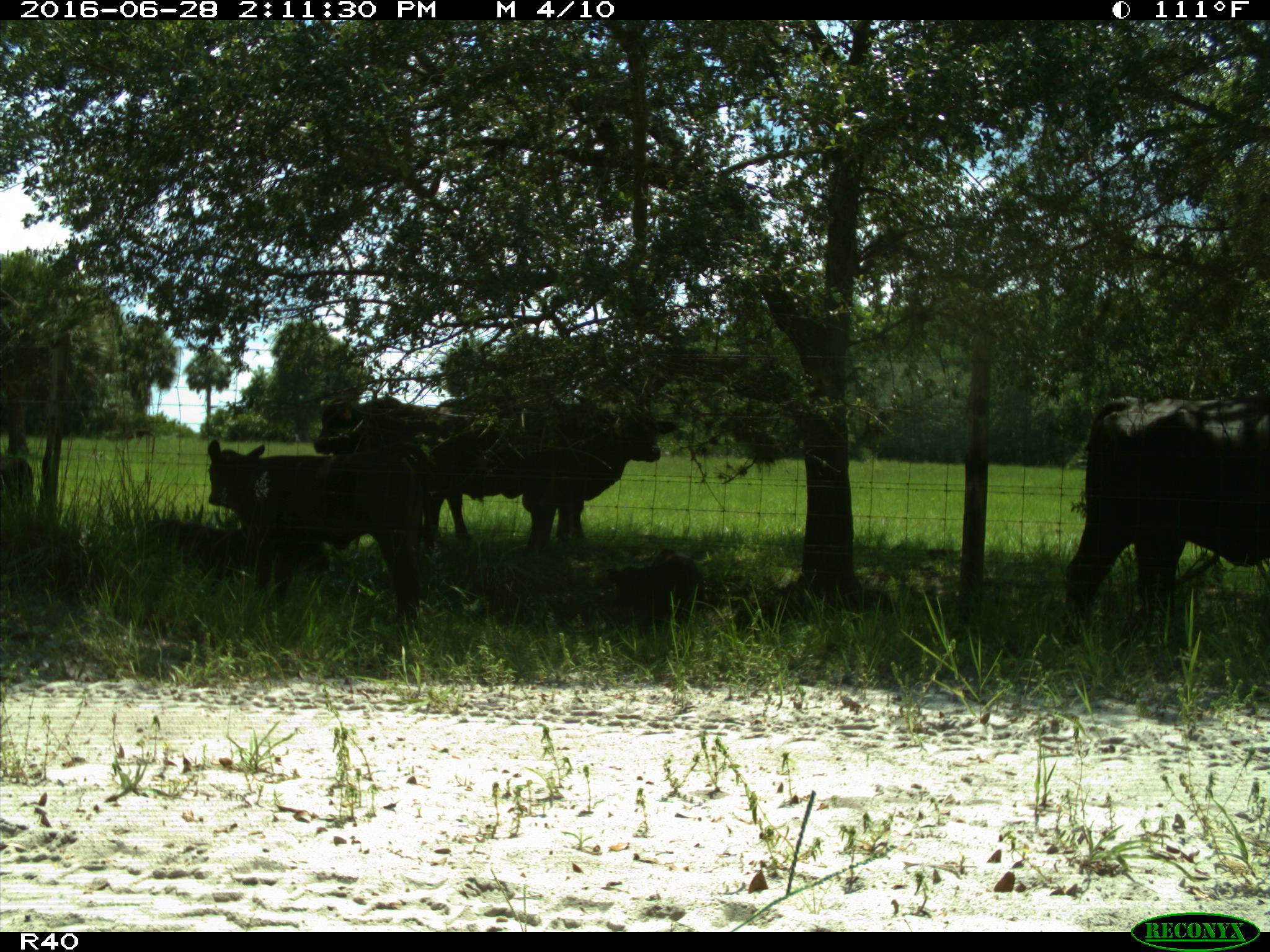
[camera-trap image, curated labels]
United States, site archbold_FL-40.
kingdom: Animalia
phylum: Chordata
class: Mammalia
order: Artiodactyla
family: Bovidae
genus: Bos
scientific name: Bos taurus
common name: domestic cow